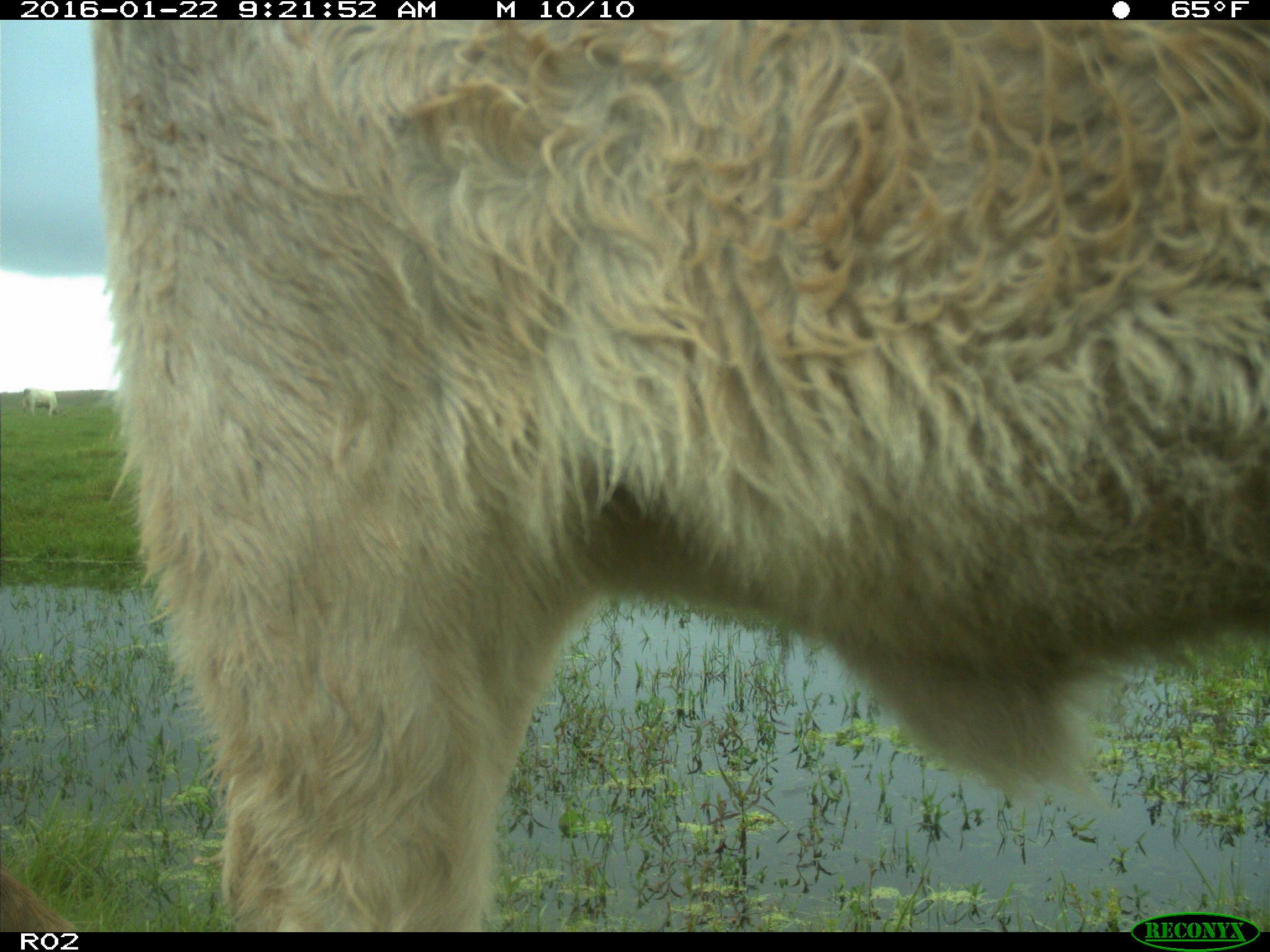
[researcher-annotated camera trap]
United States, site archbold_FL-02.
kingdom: Animalia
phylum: Chordata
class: Mammalia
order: Artiodactyla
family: Bovidae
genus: Bos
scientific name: Bos taurus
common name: domestic cow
Bos taurus (domestic cow).